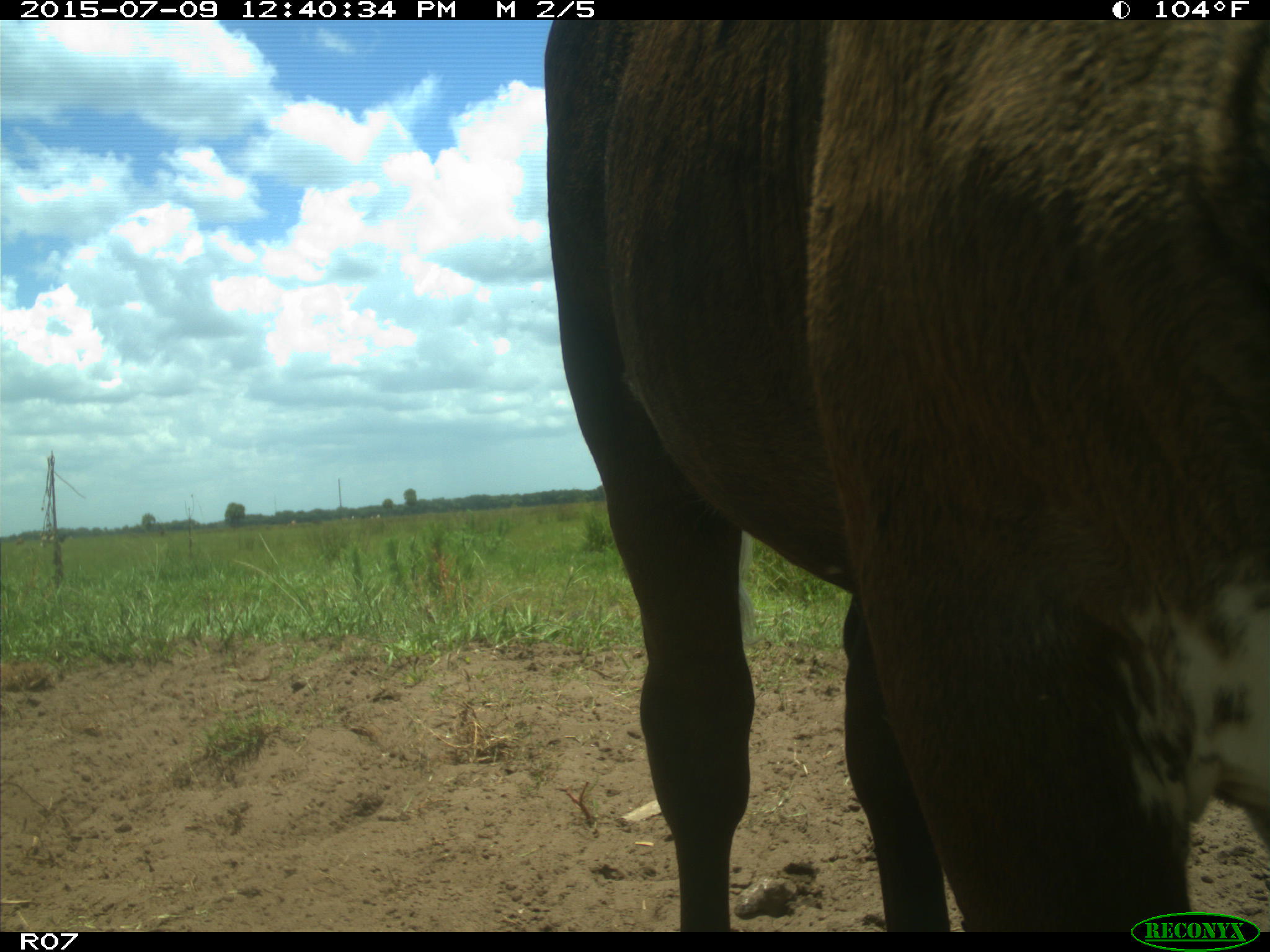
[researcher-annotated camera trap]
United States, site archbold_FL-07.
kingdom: Animalia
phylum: Chordata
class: Mammalia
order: Artiodactyla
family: Bovidae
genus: Bos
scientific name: Bos taurus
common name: domestic cow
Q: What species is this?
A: Bos taurus (domestic cow).